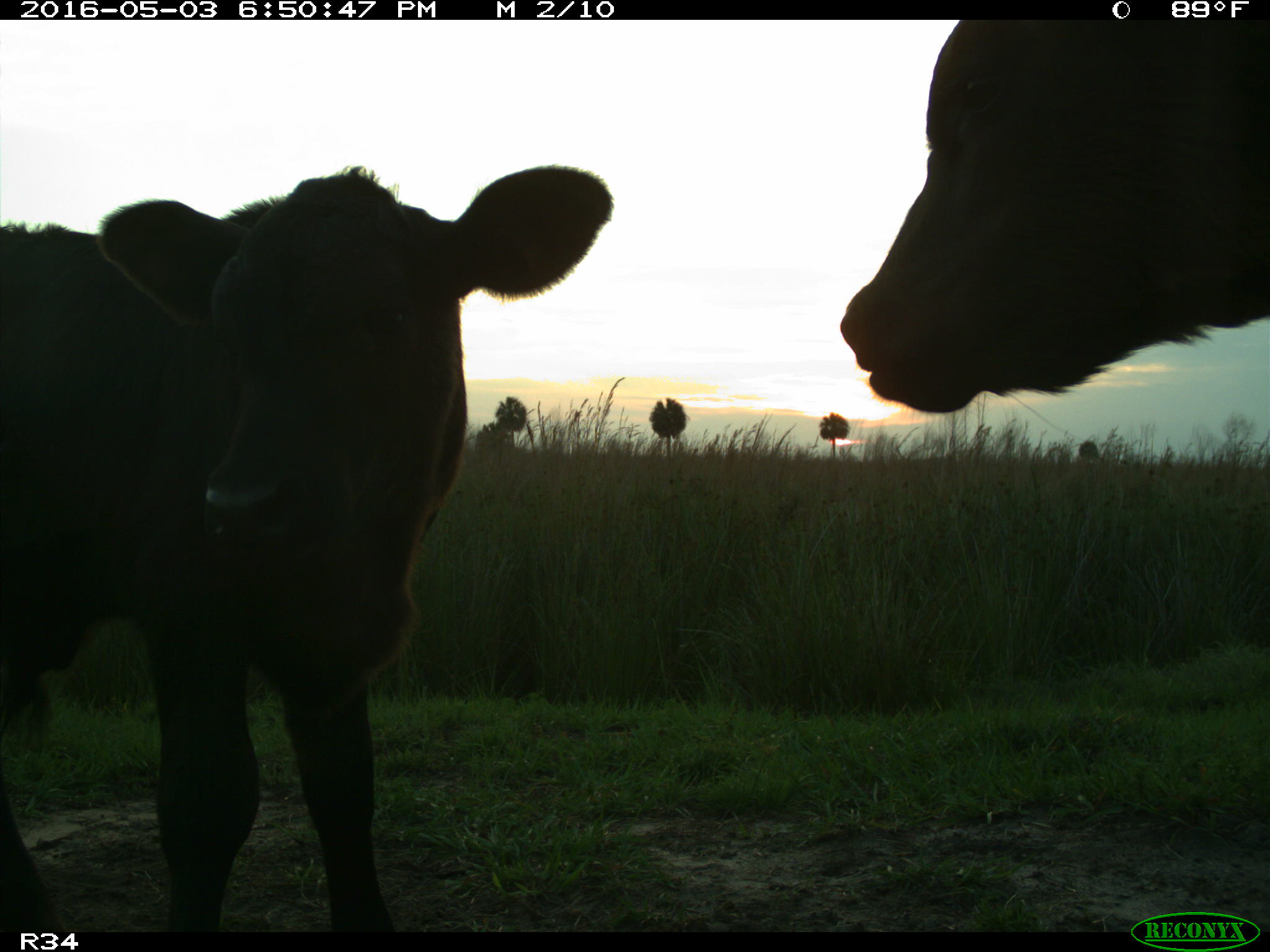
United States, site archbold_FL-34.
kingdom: Animalia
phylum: Chordata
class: Mammalia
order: Artiodactyla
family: Bovidae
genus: Bos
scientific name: Bos taurus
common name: domestic cow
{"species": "Bos taurus (domestic cow)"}